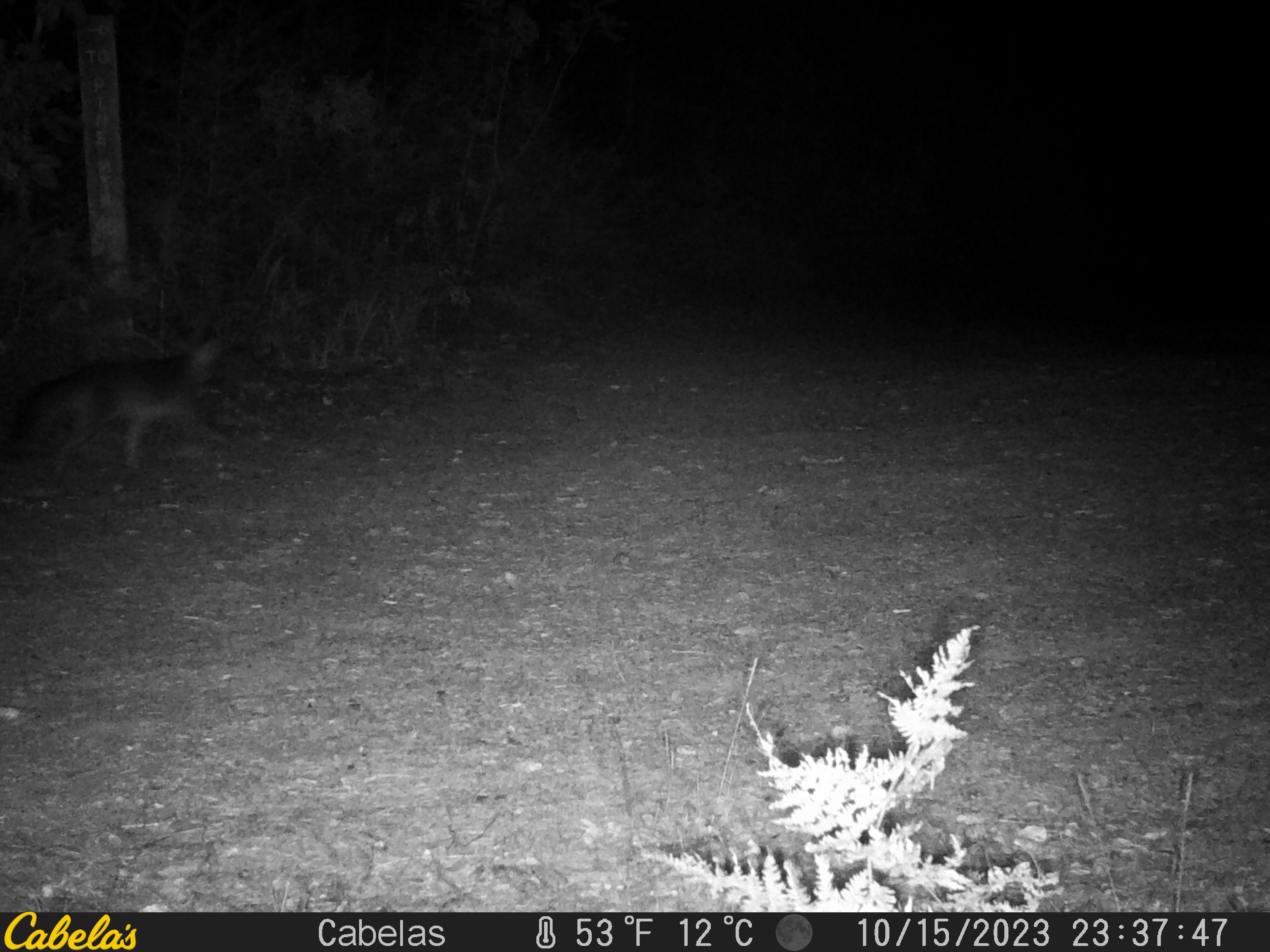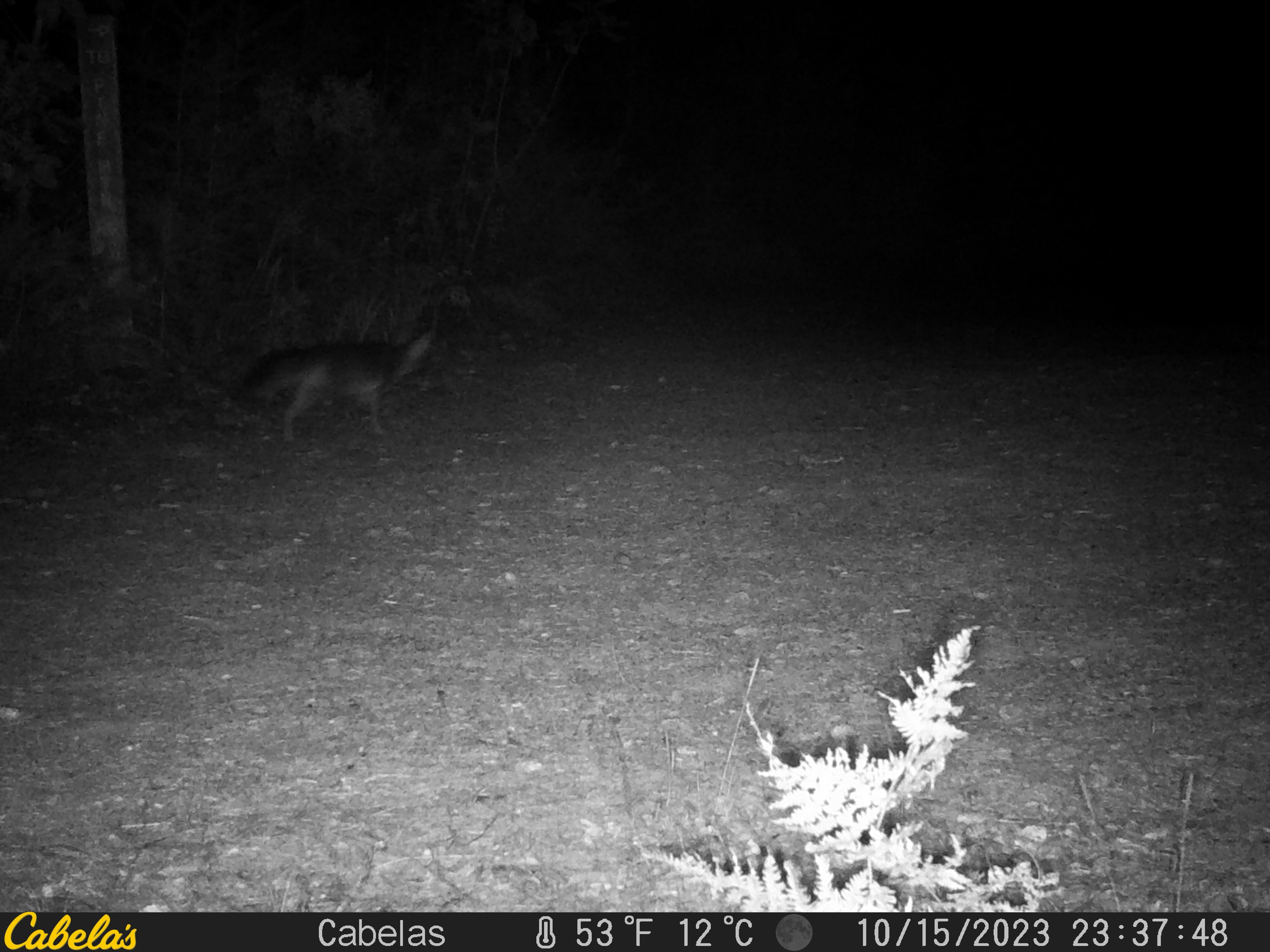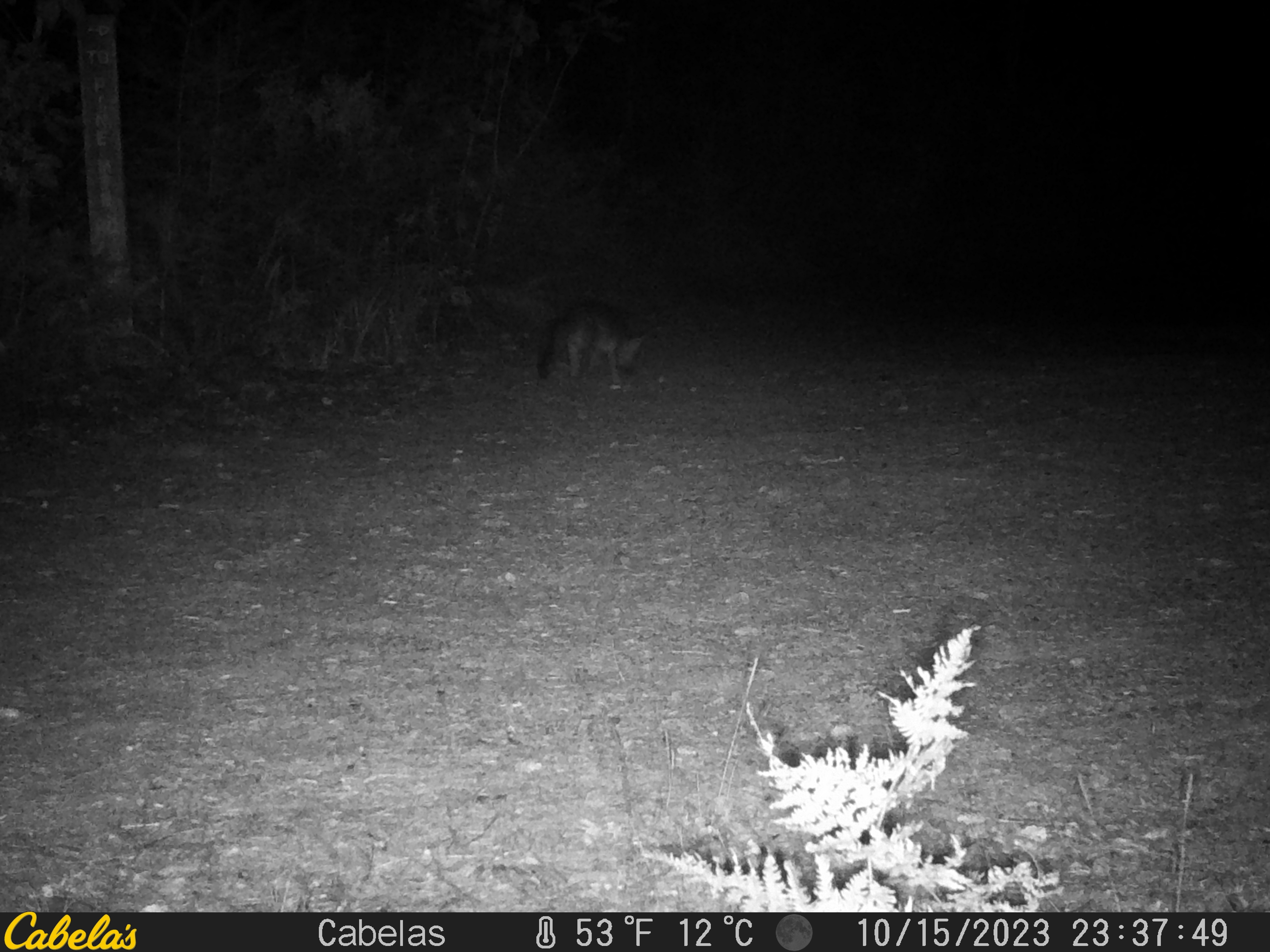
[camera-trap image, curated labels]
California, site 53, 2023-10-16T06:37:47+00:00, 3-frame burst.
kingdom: Animalia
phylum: Chordata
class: Mammalia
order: Carnivora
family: Canidae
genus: Urocyon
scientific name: Urocyon cinereoargenteus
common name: gray fox